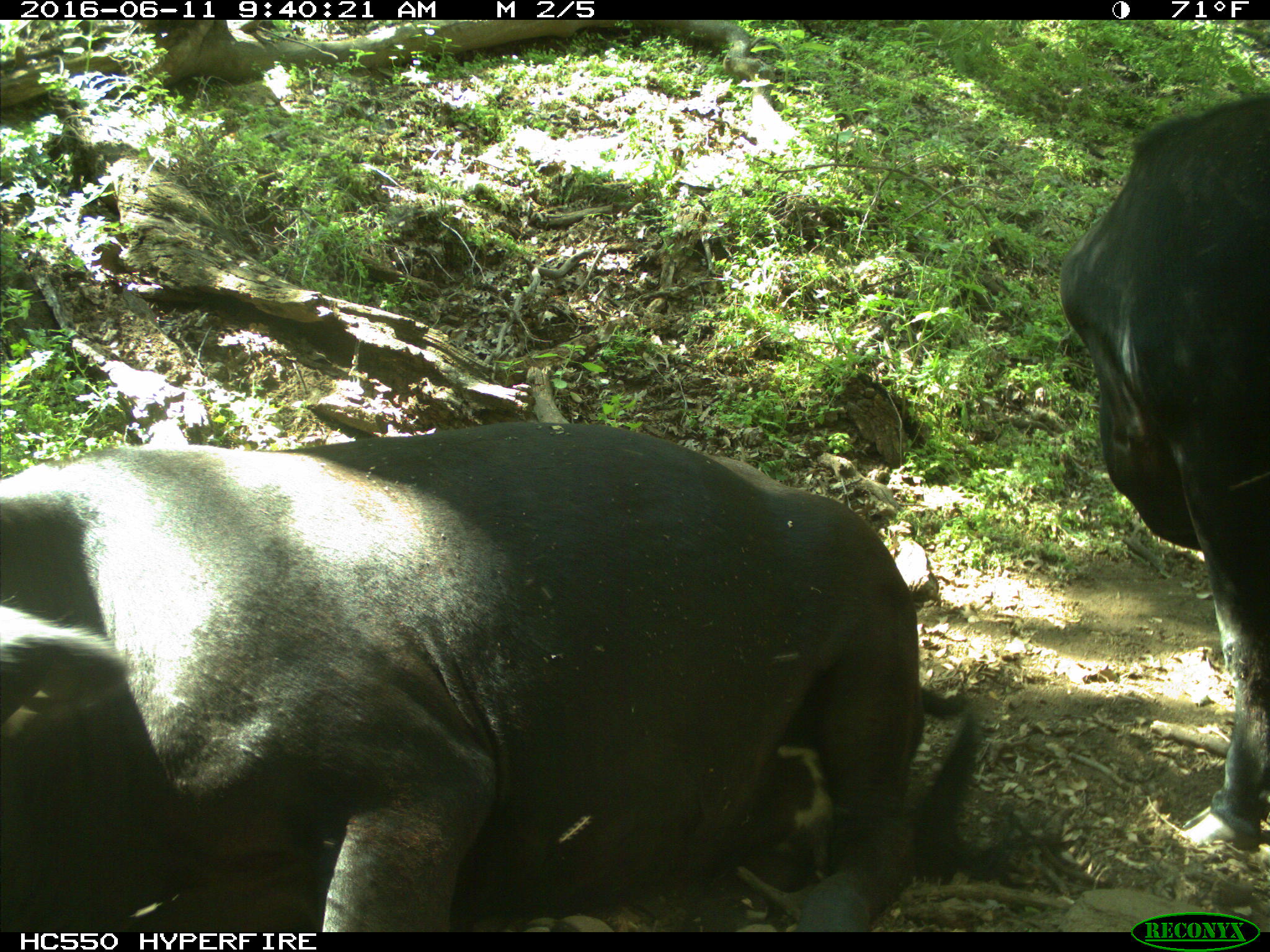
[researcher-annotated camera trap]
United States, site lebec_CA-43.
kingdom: Animalia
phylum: Chordata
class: Mammalia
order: Artiodactyla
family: Bovidae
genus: Bos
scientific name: Bos taurus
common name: domestic cow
Bos taurus (domestic cow).